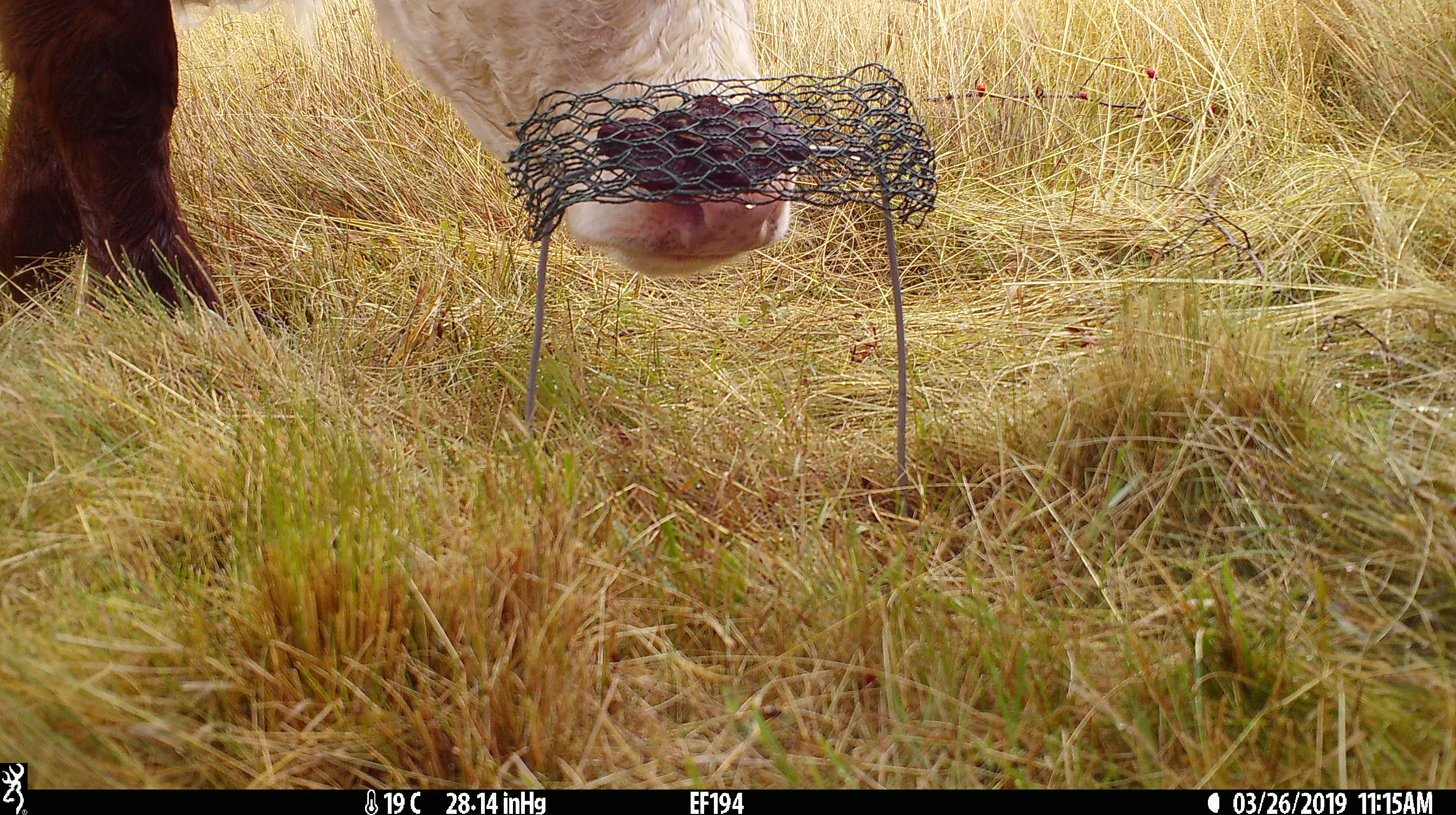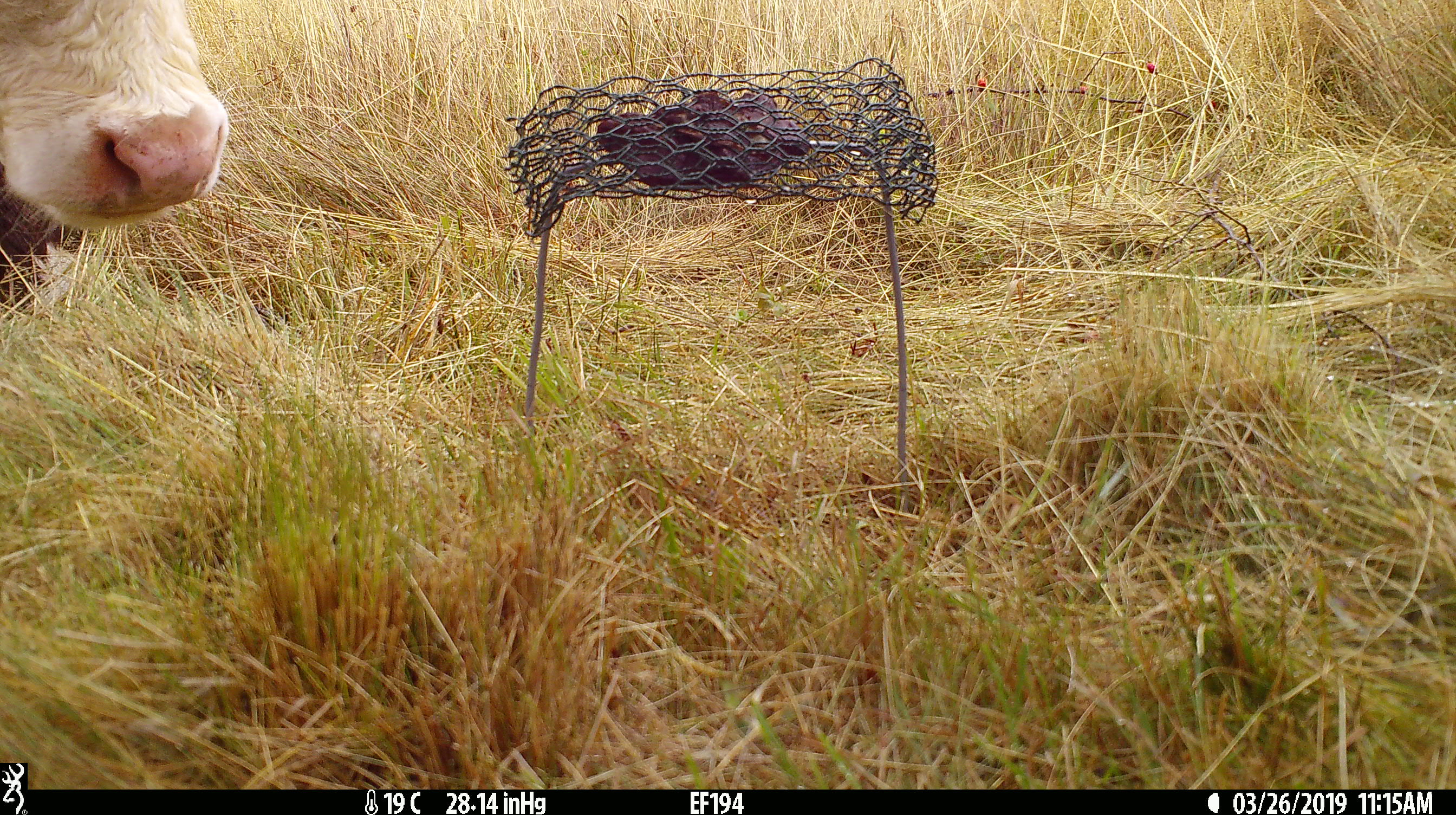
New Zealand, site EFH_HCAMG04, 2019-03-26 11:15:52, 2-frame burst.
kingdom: Animalia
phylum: Chordata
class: Mammalia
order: Artiodactyla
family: Bovidae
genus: Bos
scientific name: Bos taurus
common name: domestic cow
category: cow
Cow (domestic cow) (Bos taurus).